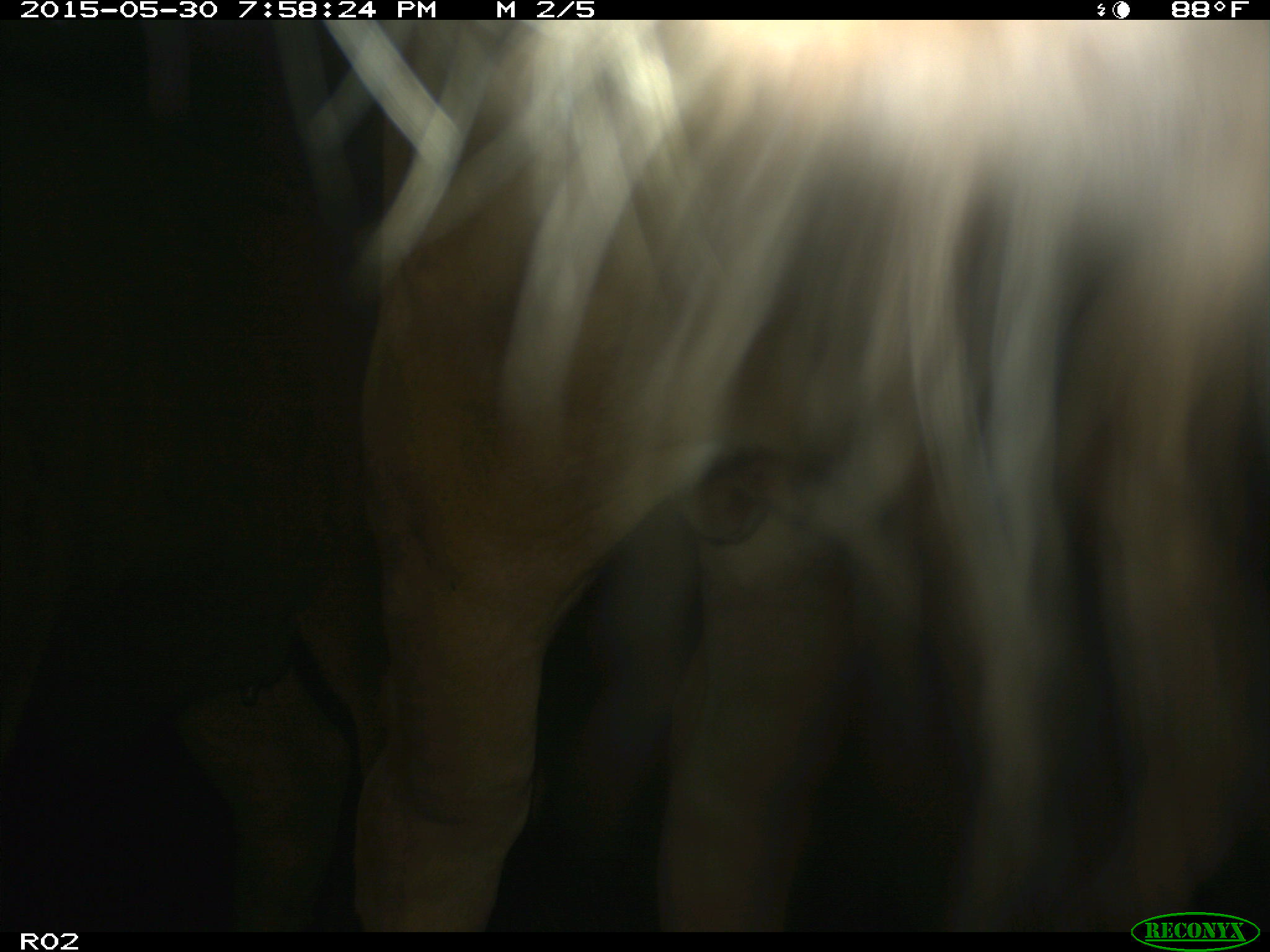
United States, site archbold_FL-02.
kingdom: Animalia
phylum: Chordata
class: Mammalia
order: Artiodactyla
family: Bovidae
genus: Bos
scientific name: Bos taurus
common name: domestic cow